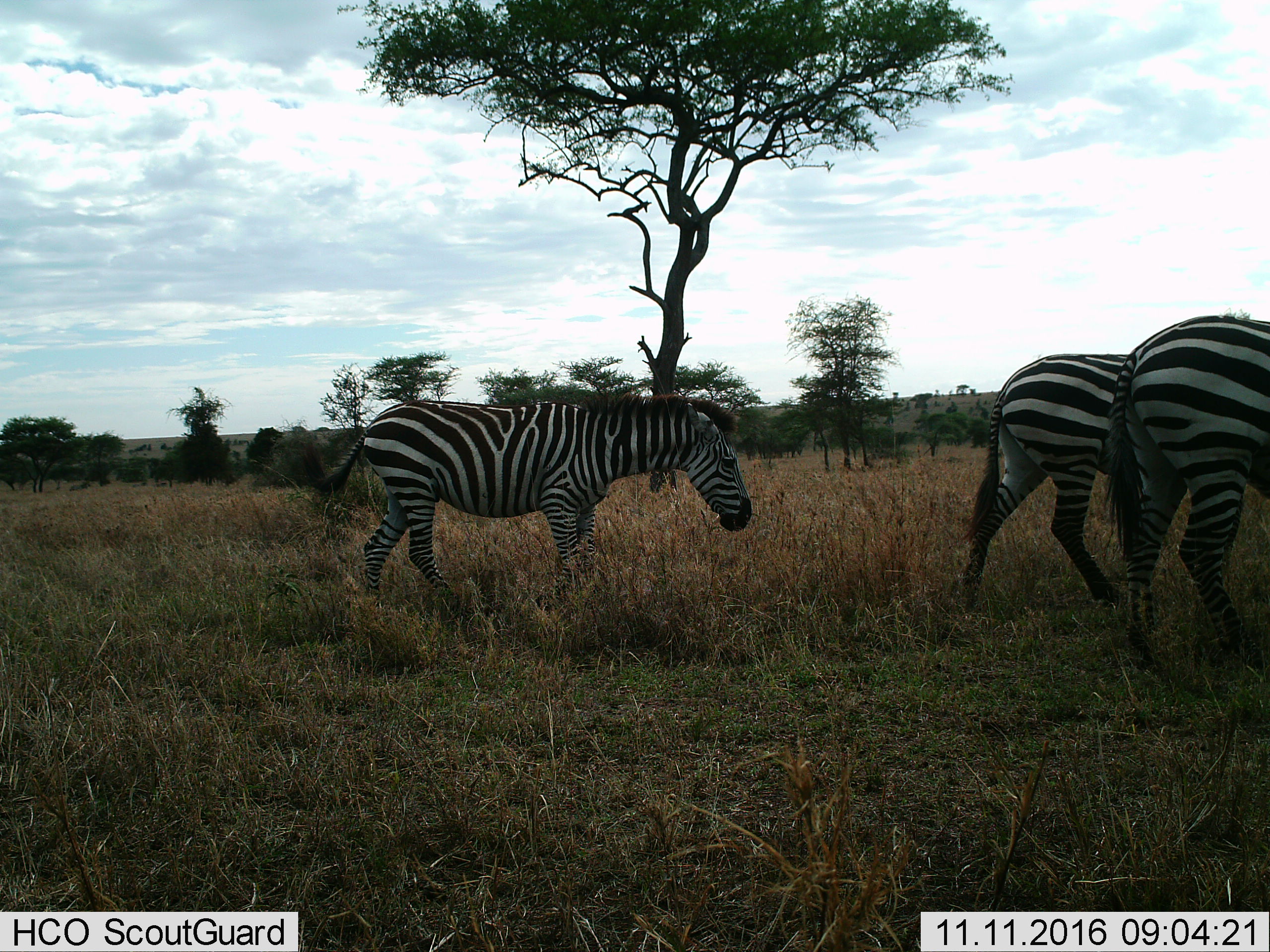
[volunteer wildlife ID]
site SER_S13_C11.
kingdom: Animalia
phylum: Chordata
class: Mammalia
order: Perissodactyla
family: Equidae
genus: Equus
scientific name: Equus quagga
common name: plains zebra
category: zebraplains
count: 3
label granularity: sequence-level